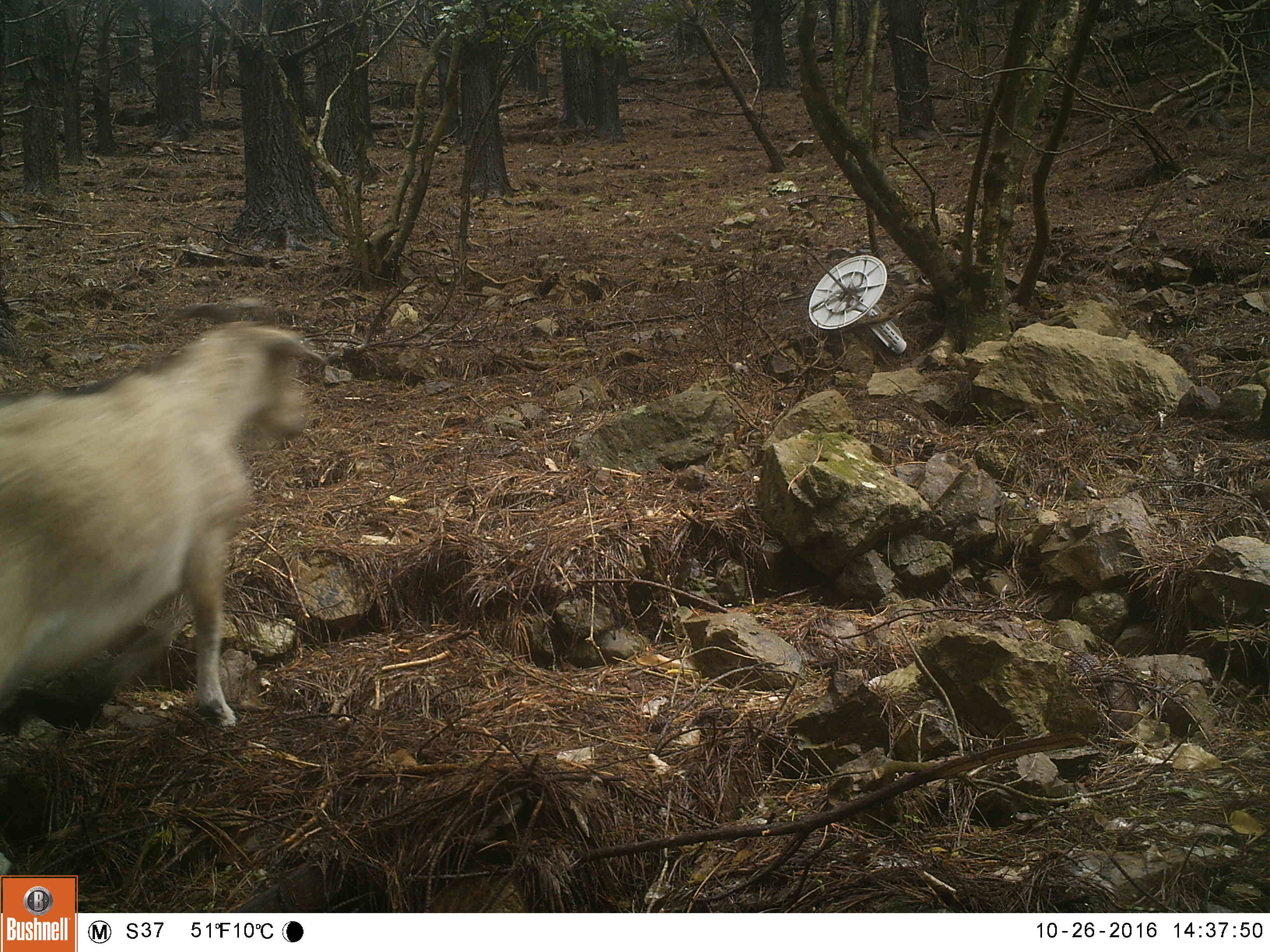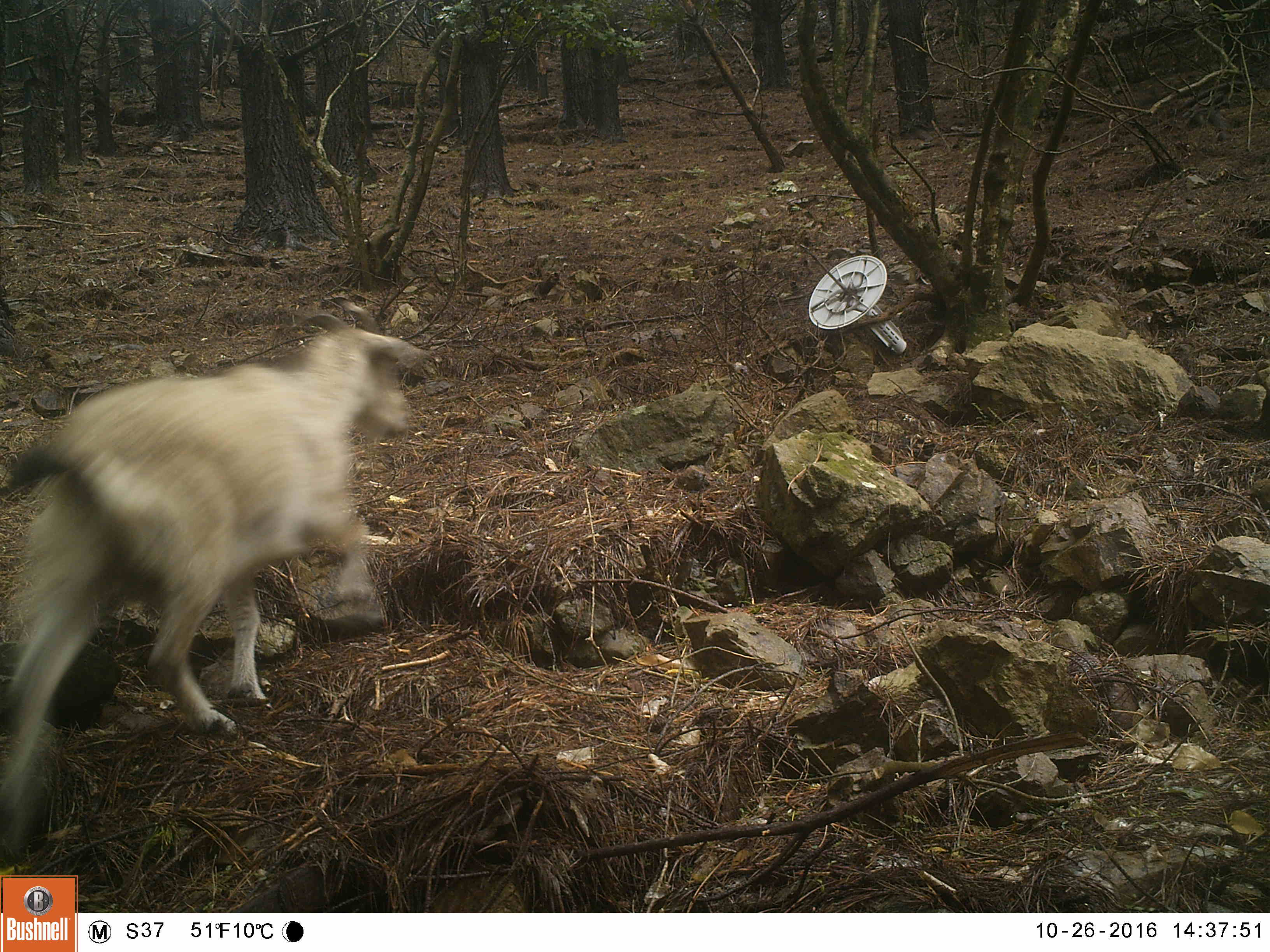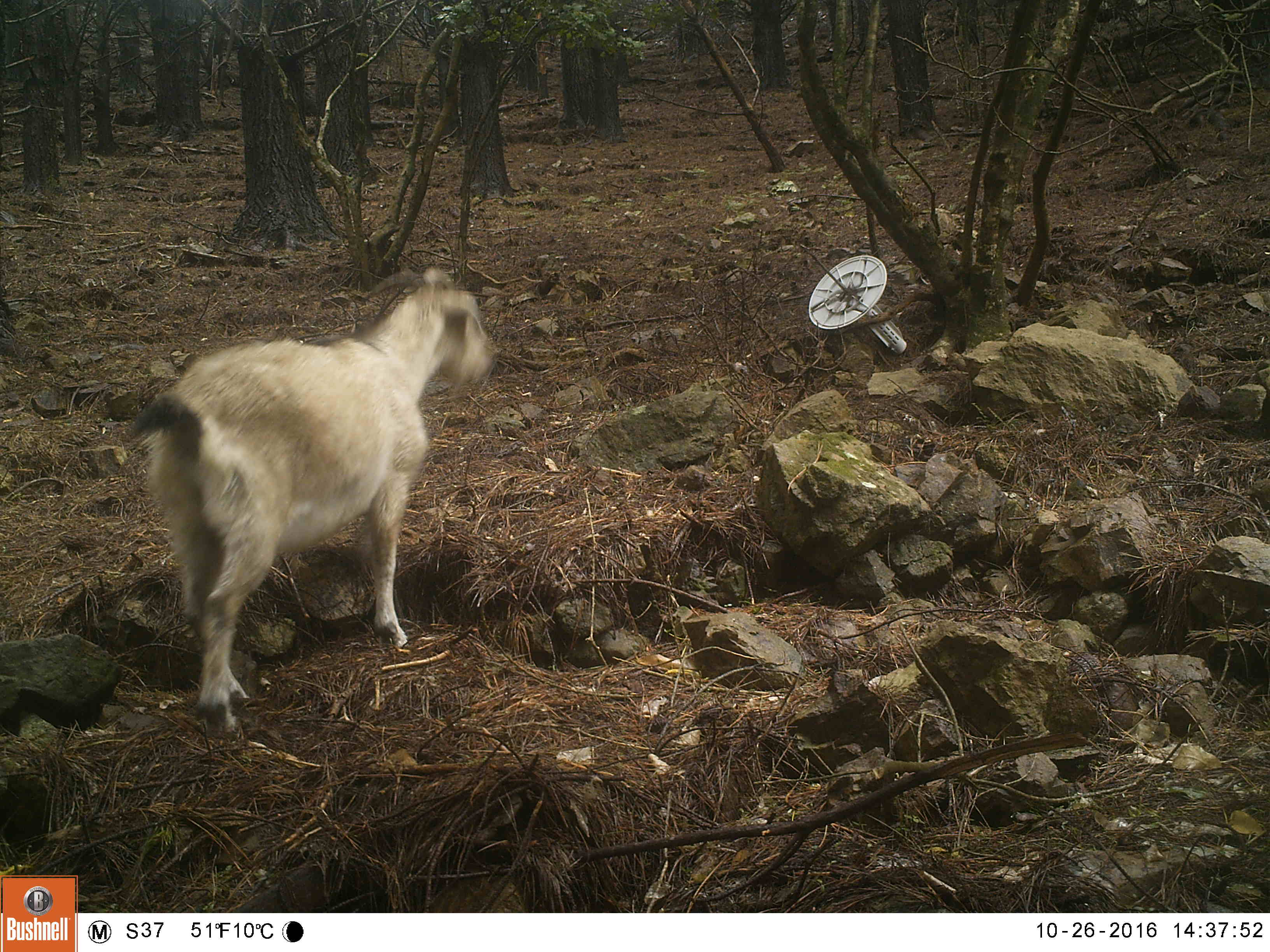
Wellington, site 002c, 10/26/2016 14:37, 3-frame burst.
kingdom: Animalia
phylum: Chordata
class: Mammalia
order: Artiodactyla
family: Bovidae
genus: Capra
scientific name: Capra hircus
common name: goat